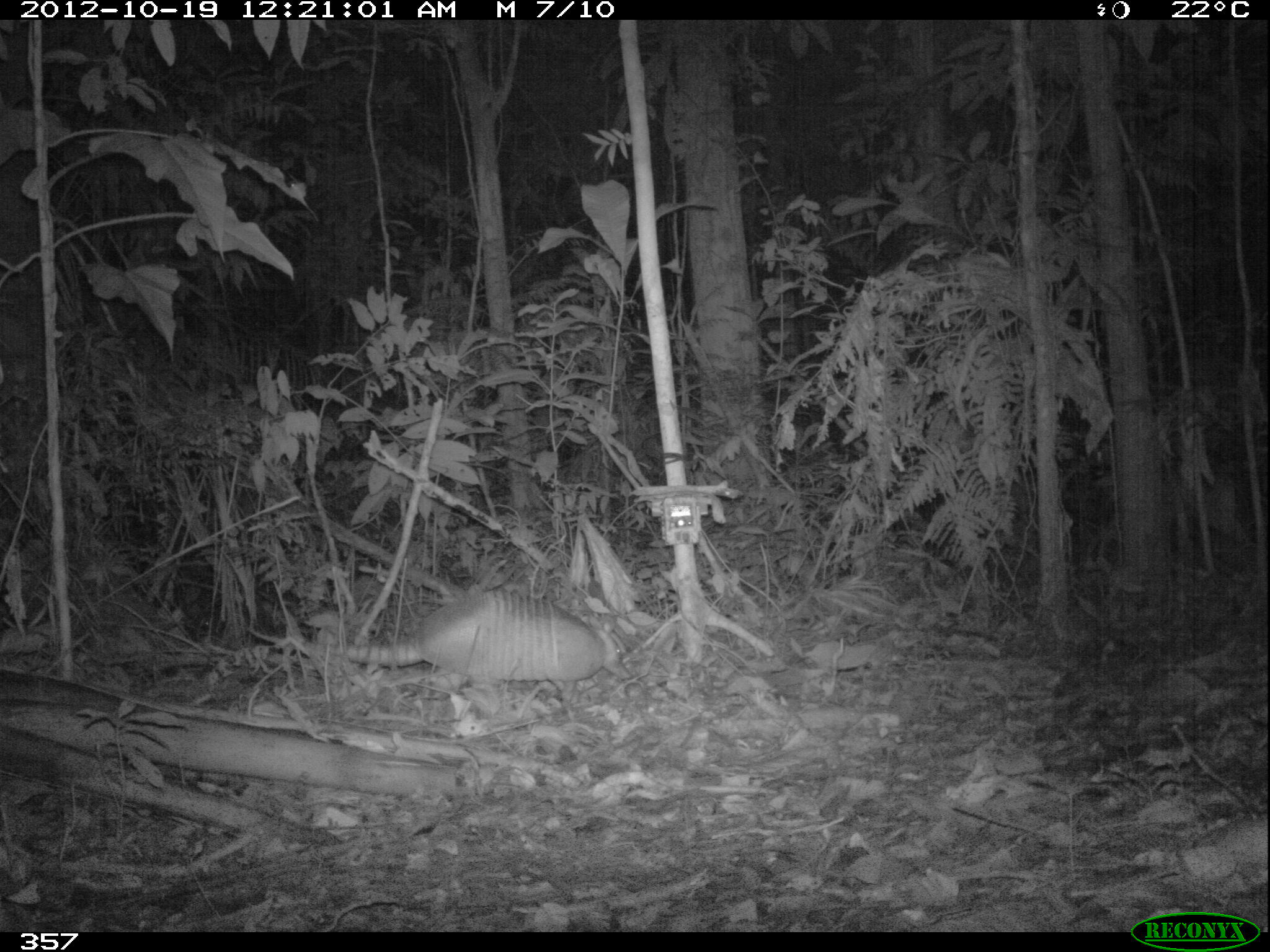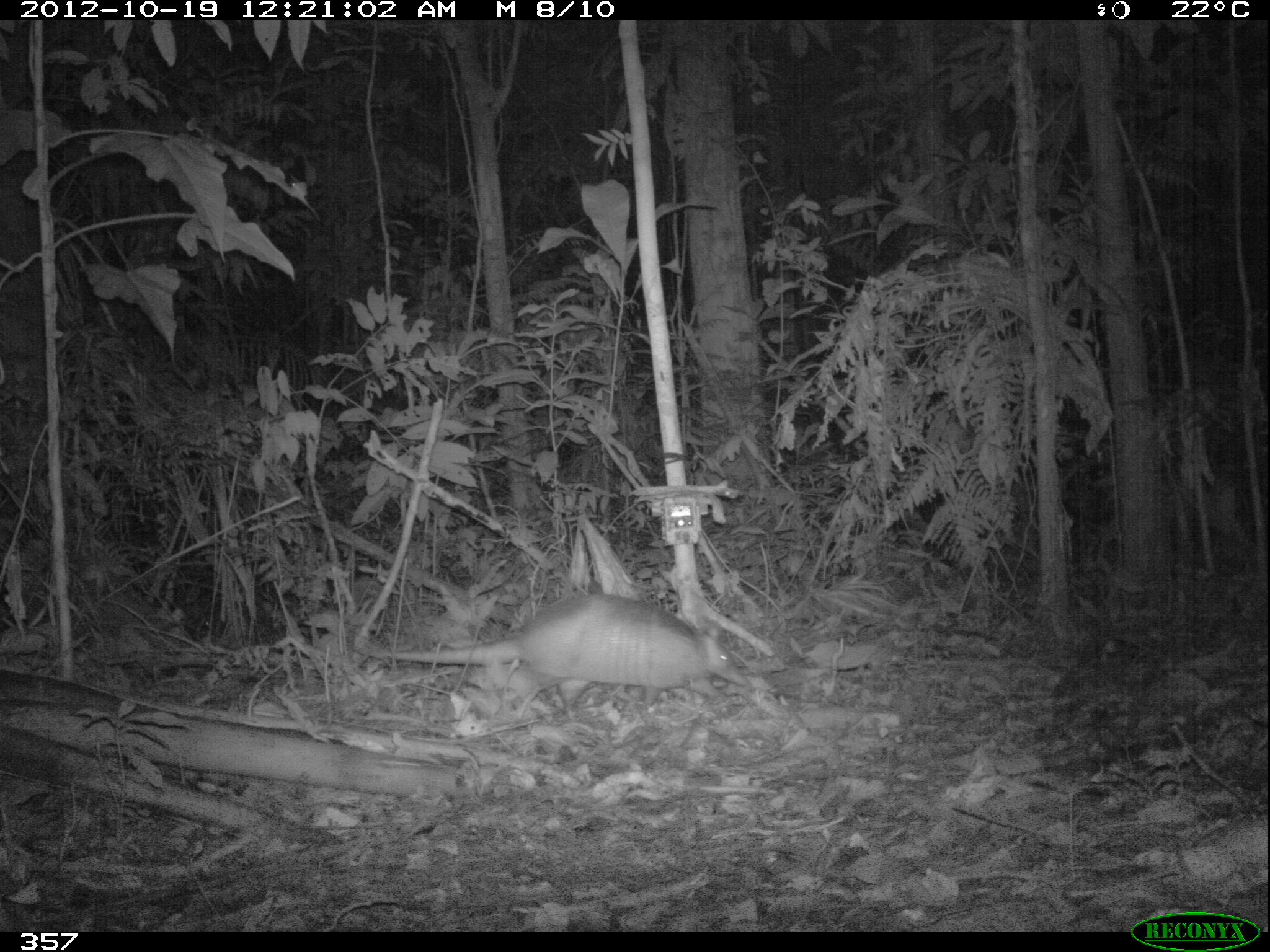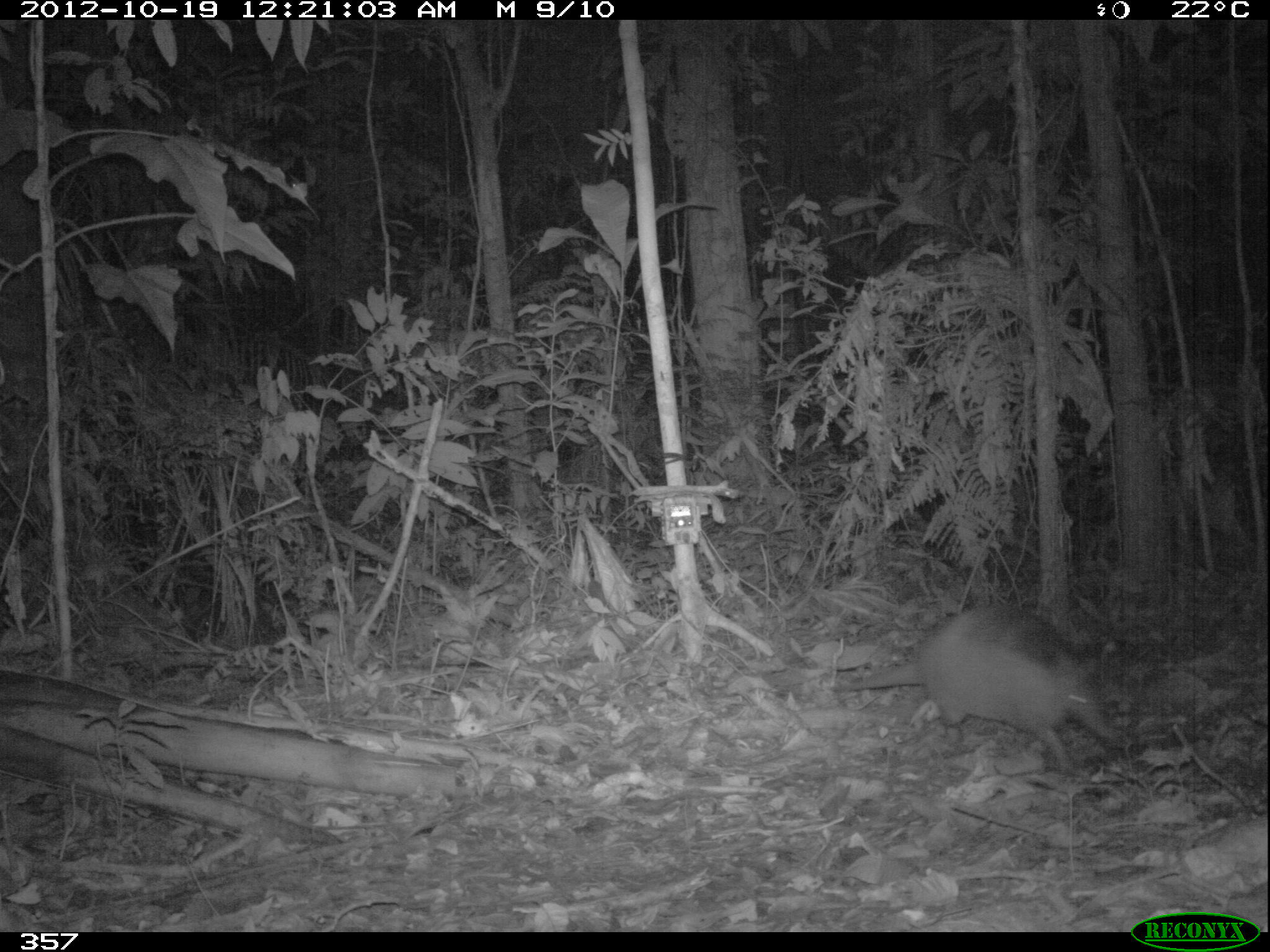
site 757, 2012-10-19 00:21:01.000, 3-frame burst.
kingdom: Animalia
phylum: Chordata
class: Mammalia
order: Cingulata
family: Dasypodidae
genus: Dasypus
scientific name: Dasypus novemcinctus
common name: nine-banded armadillo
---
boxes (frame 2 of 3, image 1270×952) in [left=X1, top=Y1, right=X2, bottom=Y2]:
dasypus novemcinctus: [left=352, top=592, right=746, bottom=716]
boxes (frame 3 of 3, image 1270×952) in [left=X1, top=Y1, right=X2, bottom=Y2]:
dasypus novemcinctus: [left=828, top=601, right=1123, bottom=771]